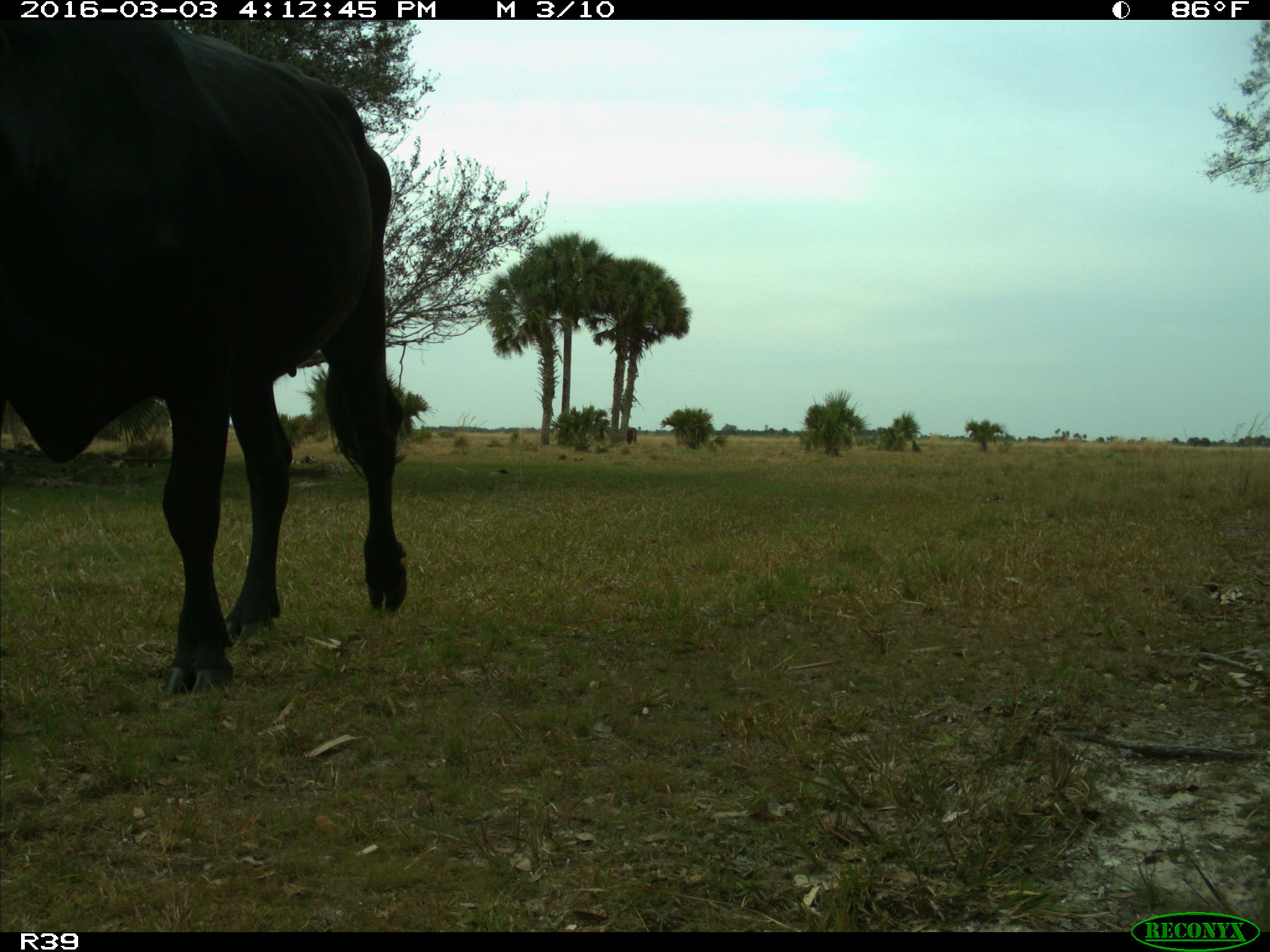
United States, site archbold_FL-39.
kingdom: Animalia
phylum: Chordata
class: Mammalia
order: Artiodactyla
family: Bovidae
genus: Bos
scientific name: Bos taurus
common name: domestic cow